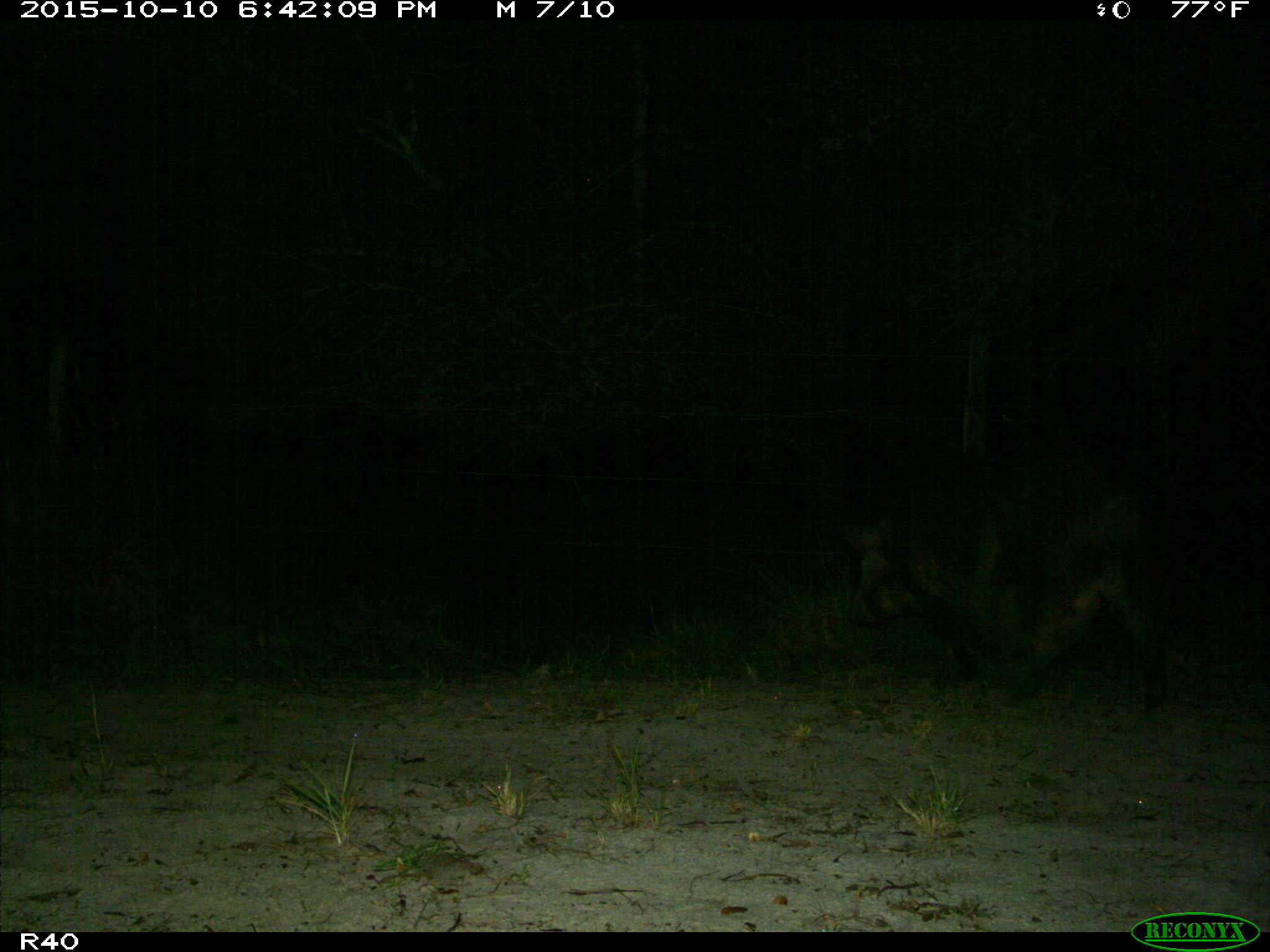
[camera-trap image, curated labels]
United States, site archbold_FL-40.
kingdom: Animalia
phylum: Chordata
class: Mammalia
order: Artiodactyla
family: Suidae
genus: Sus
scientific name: Sus scrofa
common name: wild boar